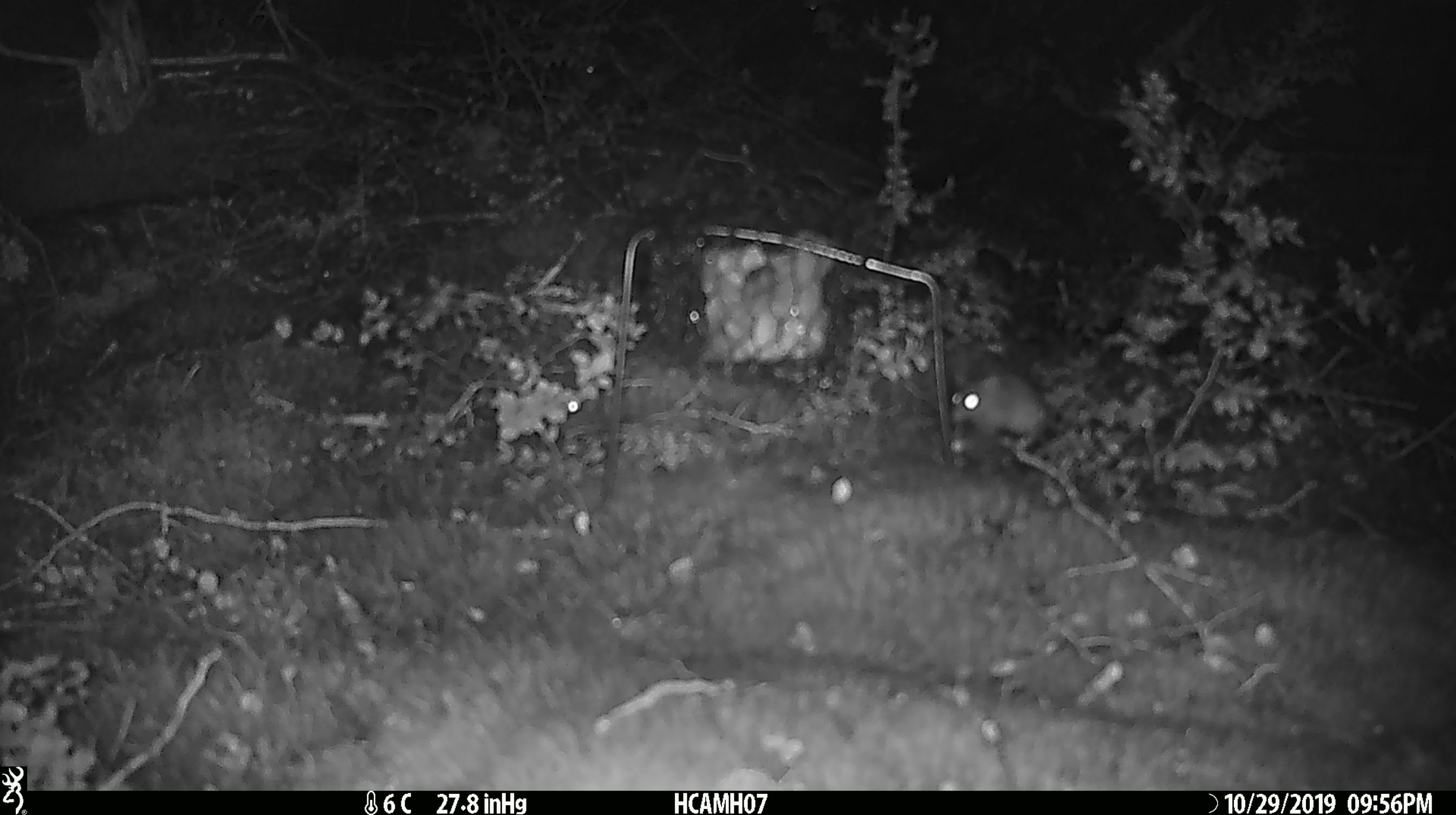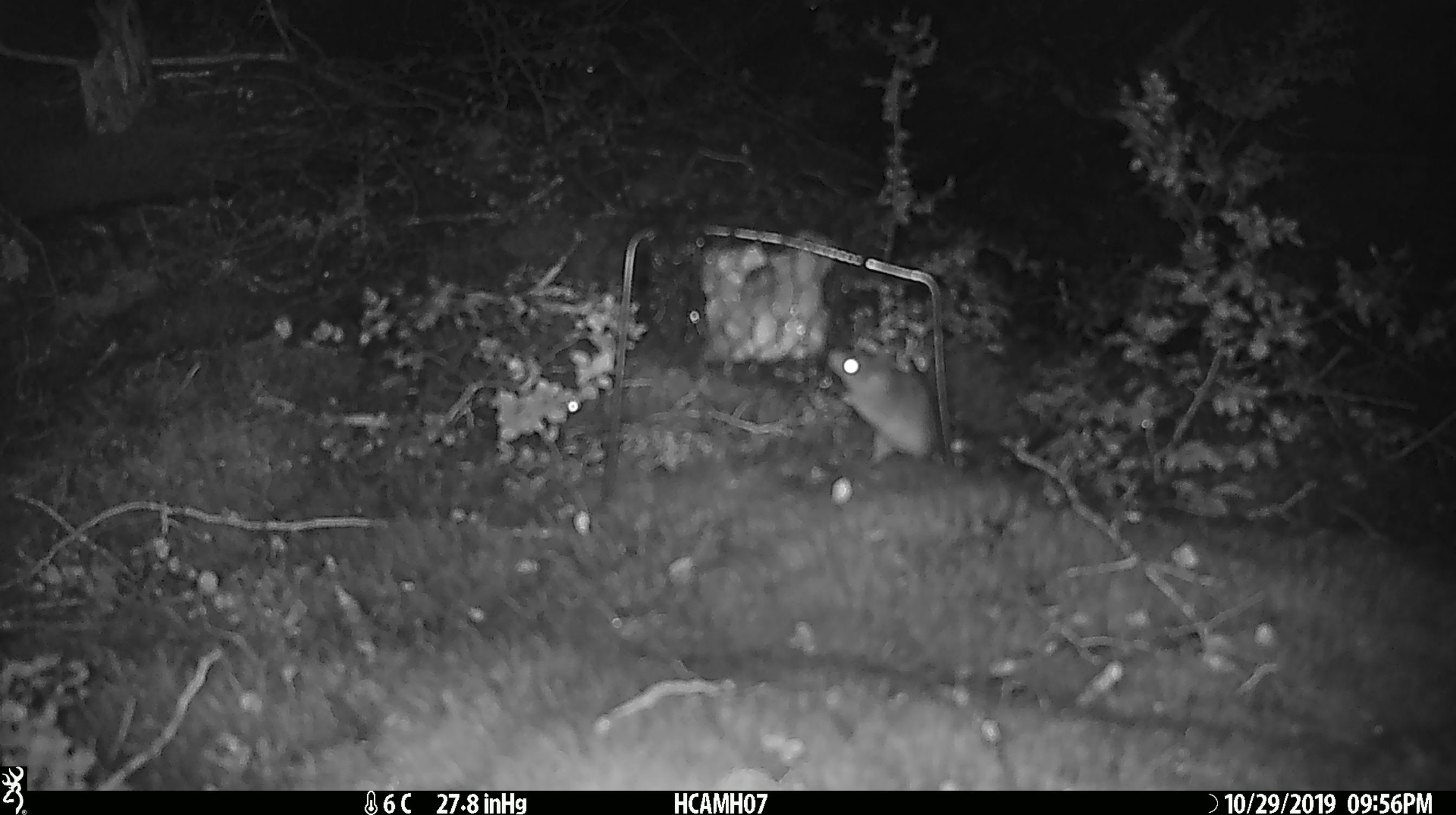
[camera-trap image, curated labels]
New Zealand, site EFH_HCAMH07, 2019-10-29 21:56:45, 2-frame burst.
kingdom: Animalia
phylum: Chordata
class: Mammalia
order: Rodentia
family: Muridae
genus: Mus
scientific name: Mus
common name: mouse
Mouse (Mus).